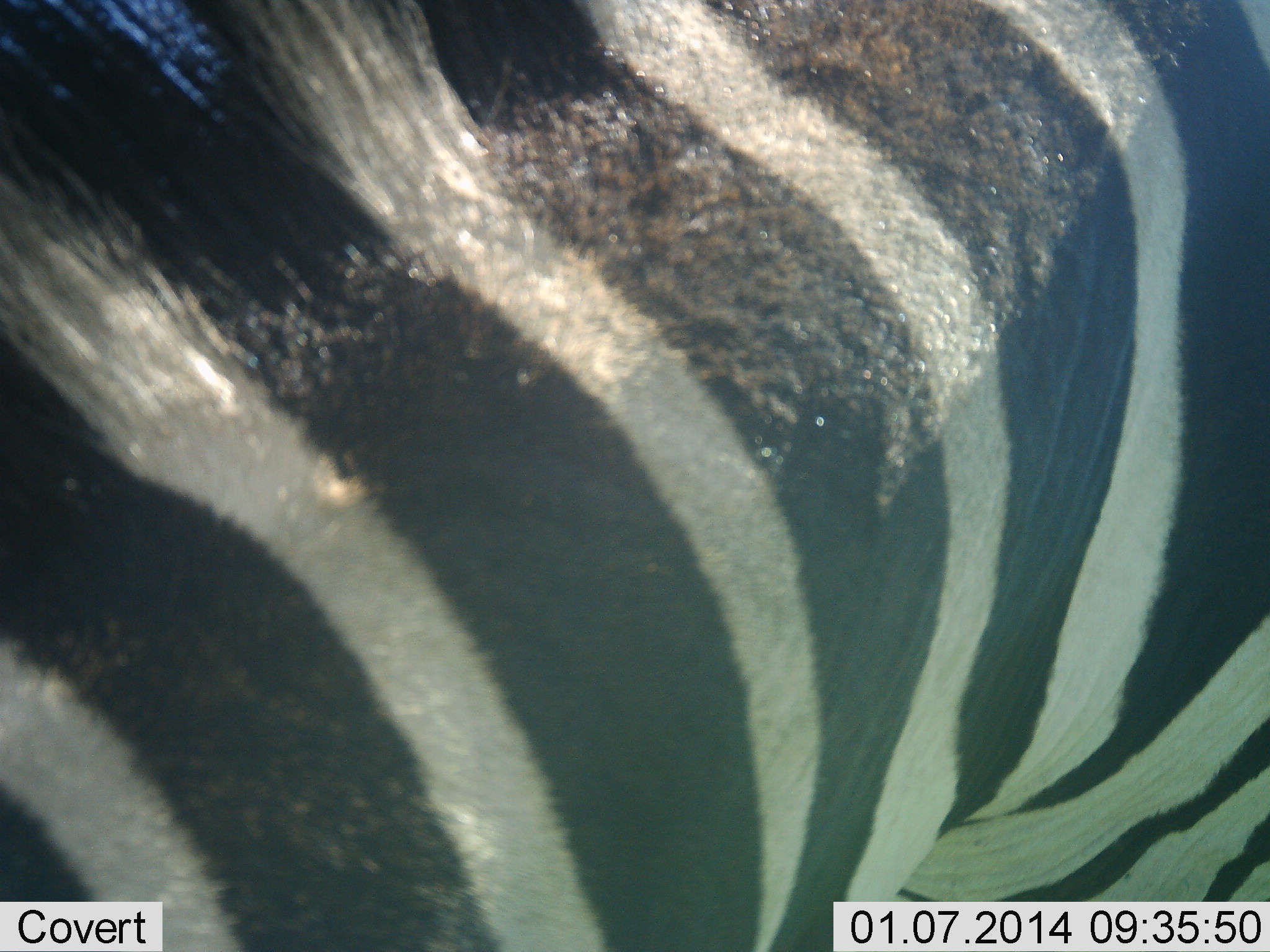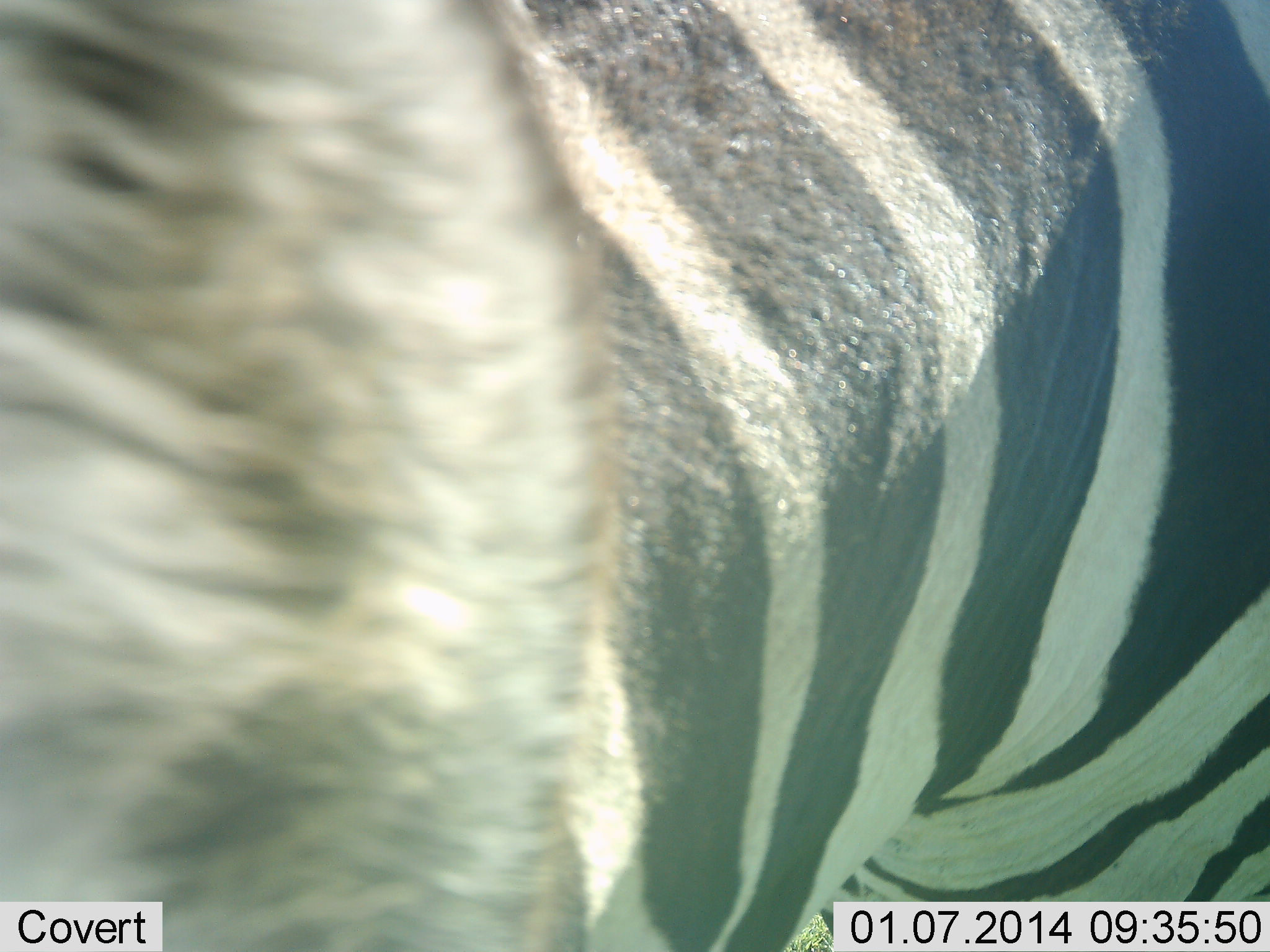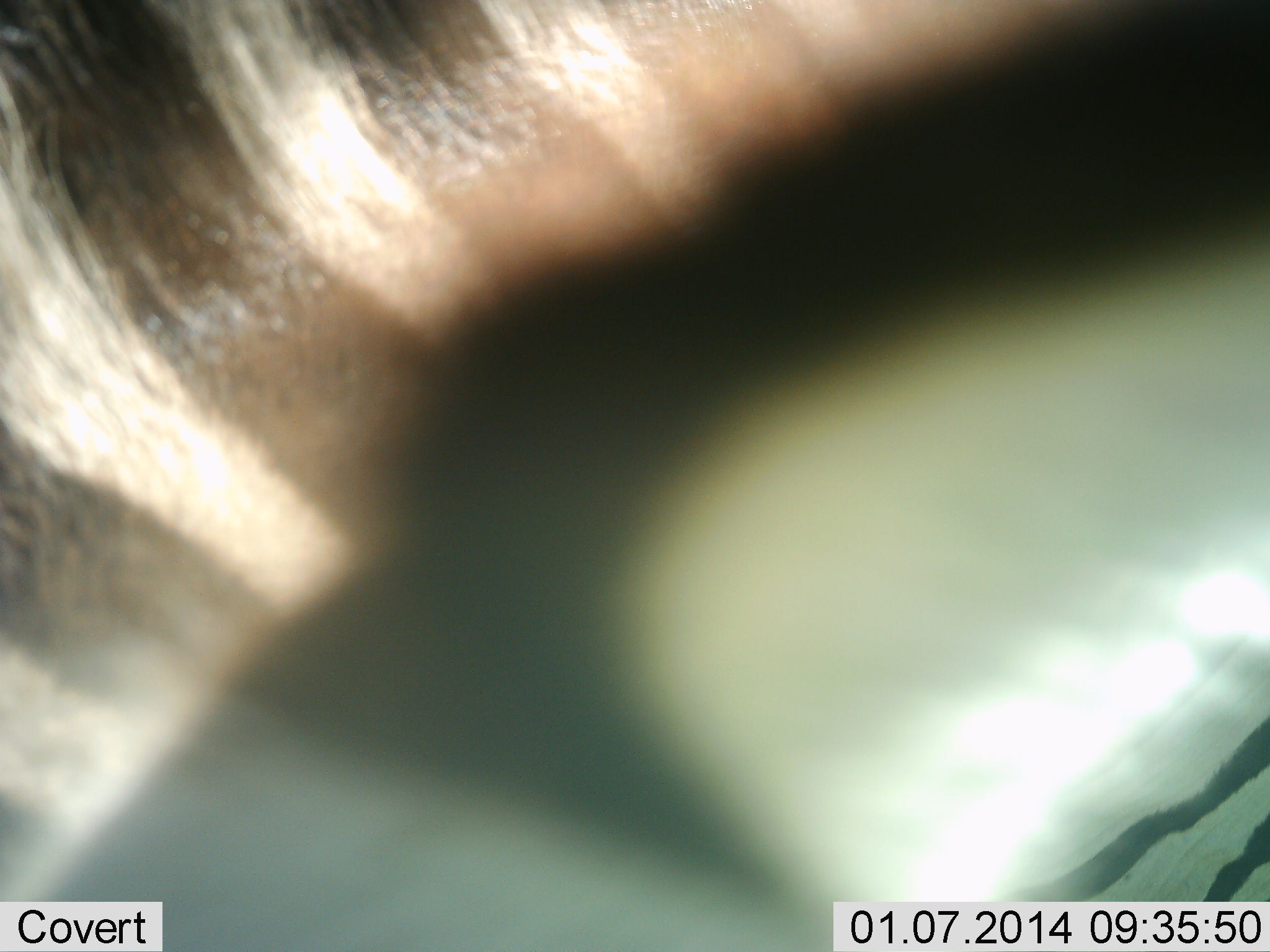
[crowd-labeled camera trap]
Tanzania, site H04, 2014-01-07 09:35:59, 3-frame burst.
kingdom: Animalia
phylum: Chordata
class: Mammalia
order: Perissodactyla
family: Equidae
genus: Equus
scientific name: Equus quagga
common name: plains zebra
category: zebra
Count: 1.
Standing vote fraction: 80%.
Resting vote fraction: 0%.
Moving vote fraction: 20%.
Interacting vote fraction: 0%.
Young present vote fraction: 0%.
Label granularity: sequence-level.